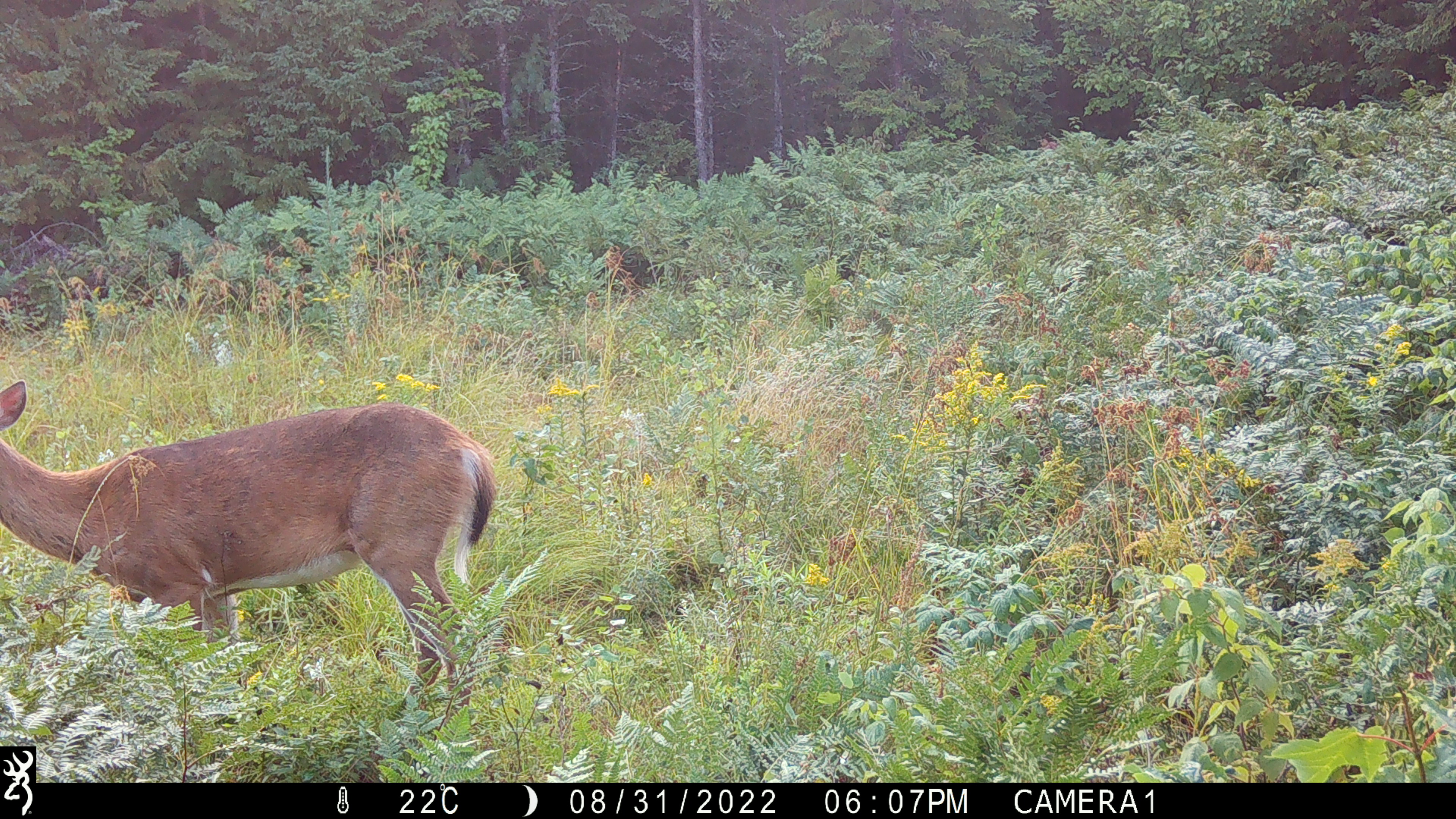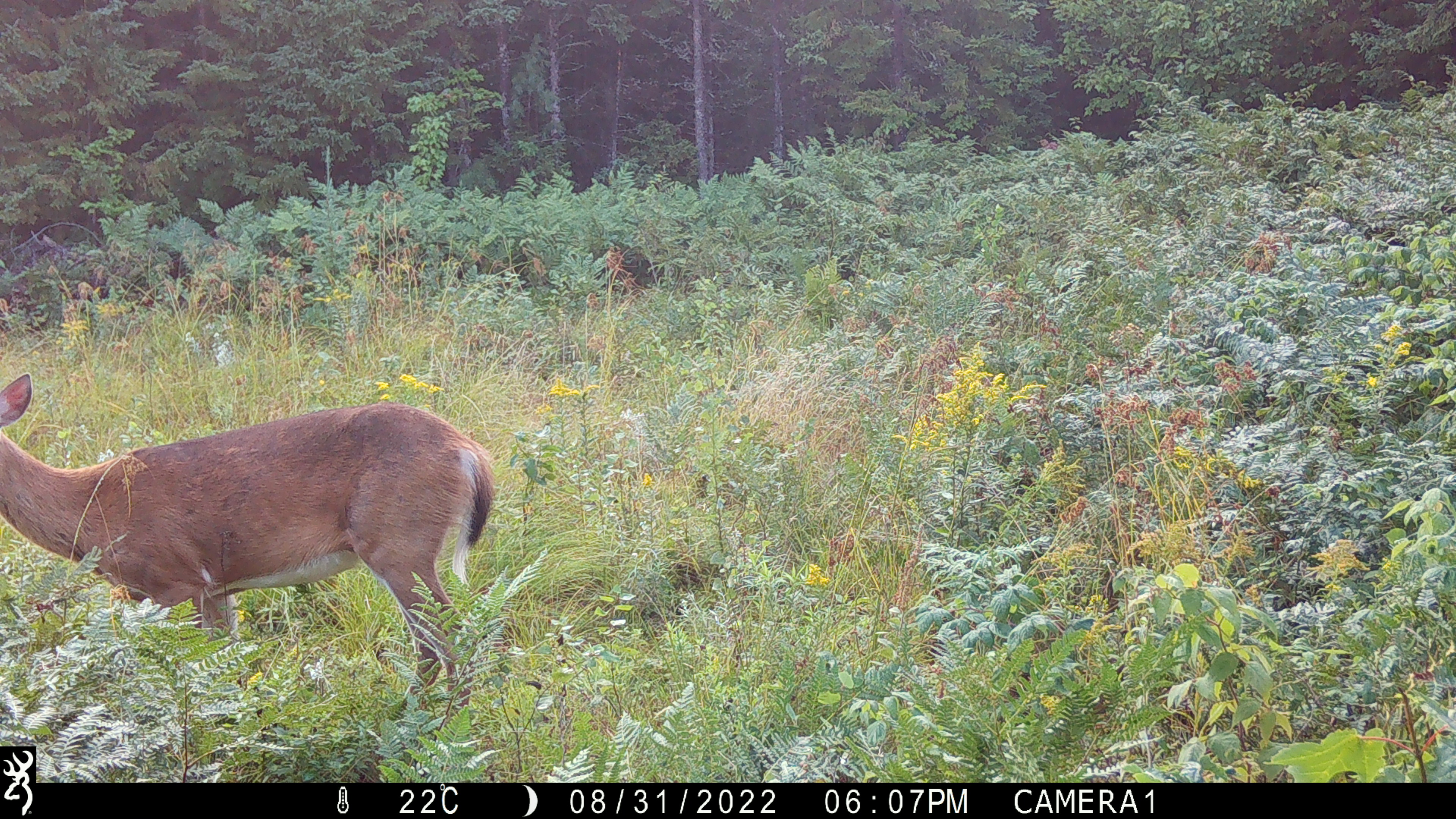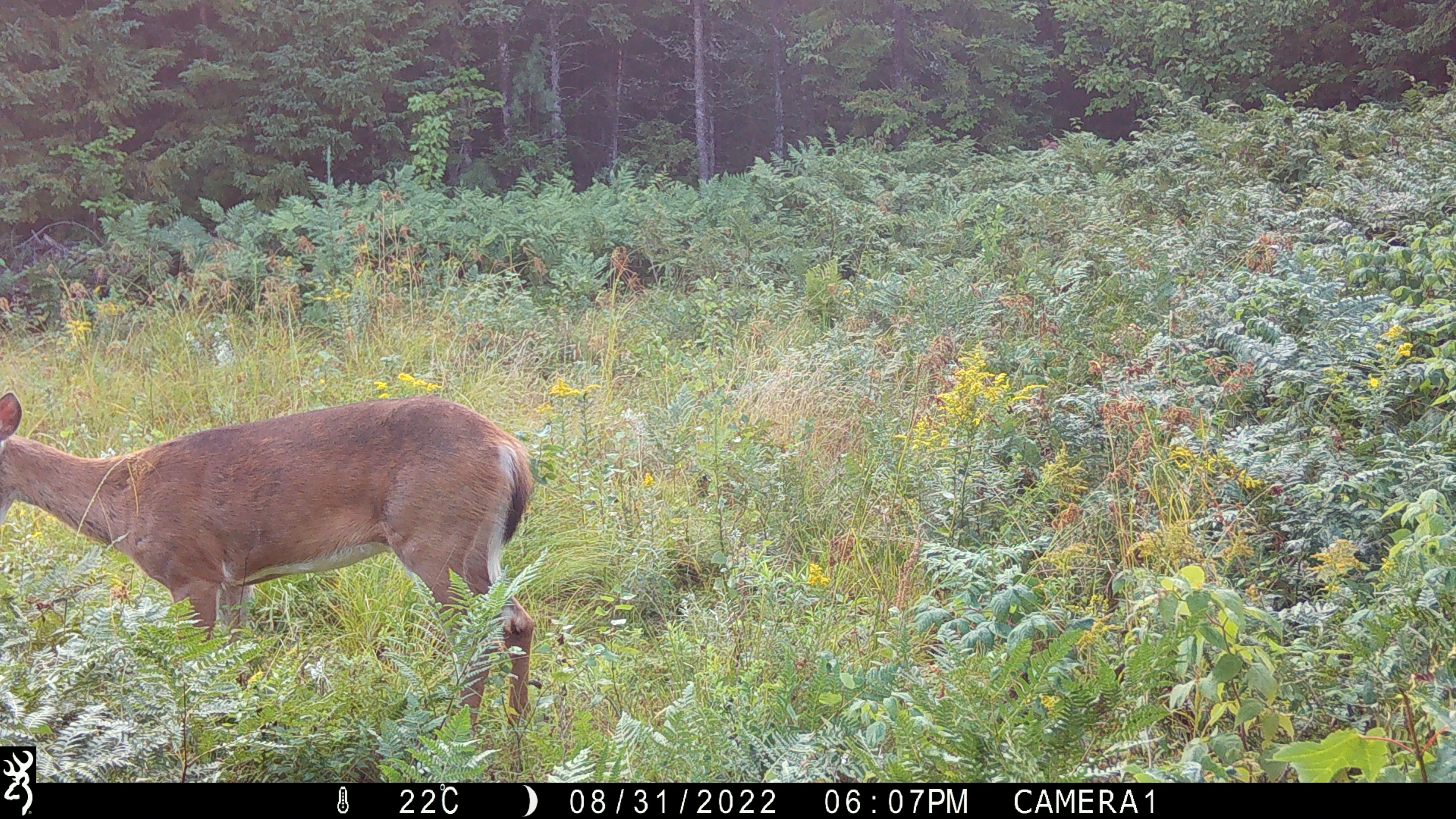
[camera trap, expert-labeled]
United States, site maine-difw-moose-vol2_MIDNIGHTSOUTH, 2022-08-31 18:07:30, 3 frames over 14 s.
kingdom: Animalia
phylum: Chordata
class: Mammalia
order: Artiodactyla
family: Cervidae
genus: Odocoileus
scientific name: Odocoileus virginianus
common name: white-tailed deer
White-tailed deer (Odocoileus virginianus).